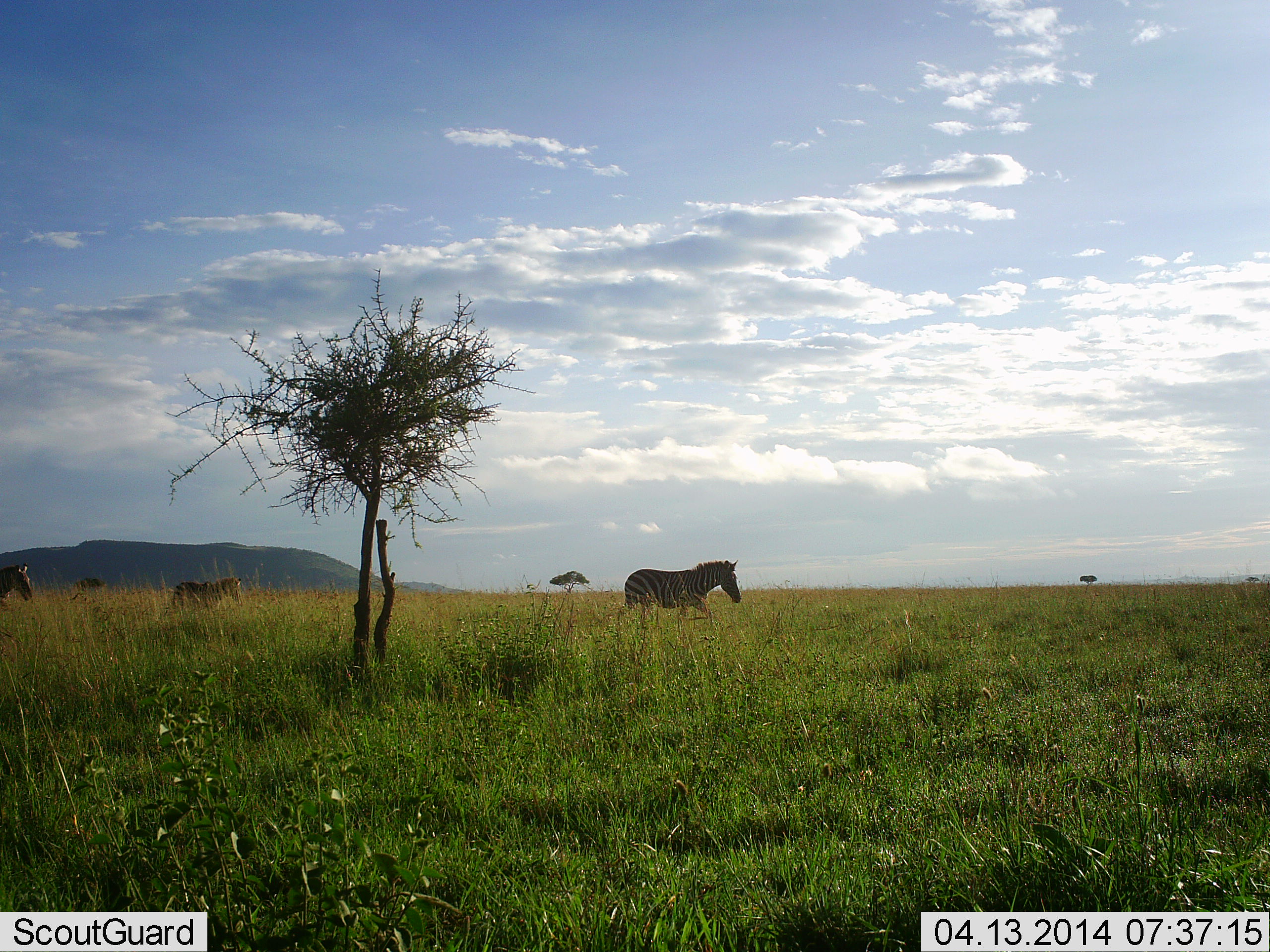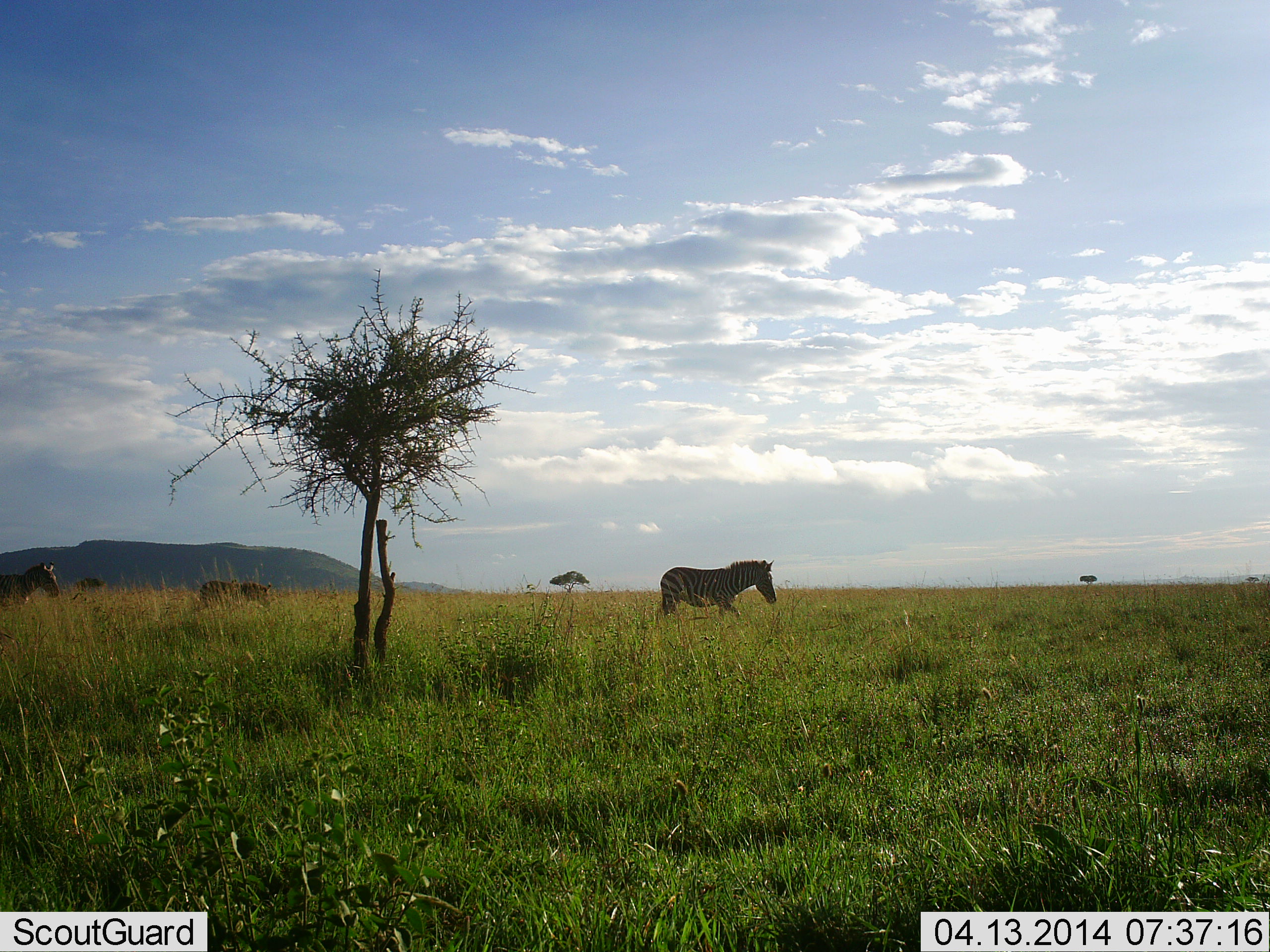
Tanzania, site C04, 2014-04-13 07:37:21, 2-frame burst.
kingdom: Animalia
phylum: Chordata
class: Mammalia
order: Perissodactyla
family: Equidae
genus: Equus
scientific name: Equus quagga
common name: plains zebra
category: zebra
Zebra (plains zebra) (Equus quagga), count 3. Behavior (volunteer vote fractions): standing 10%, resting 0%, moving 100%, interacting 0%. Young present (vote fraction): 10%. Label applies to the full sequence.